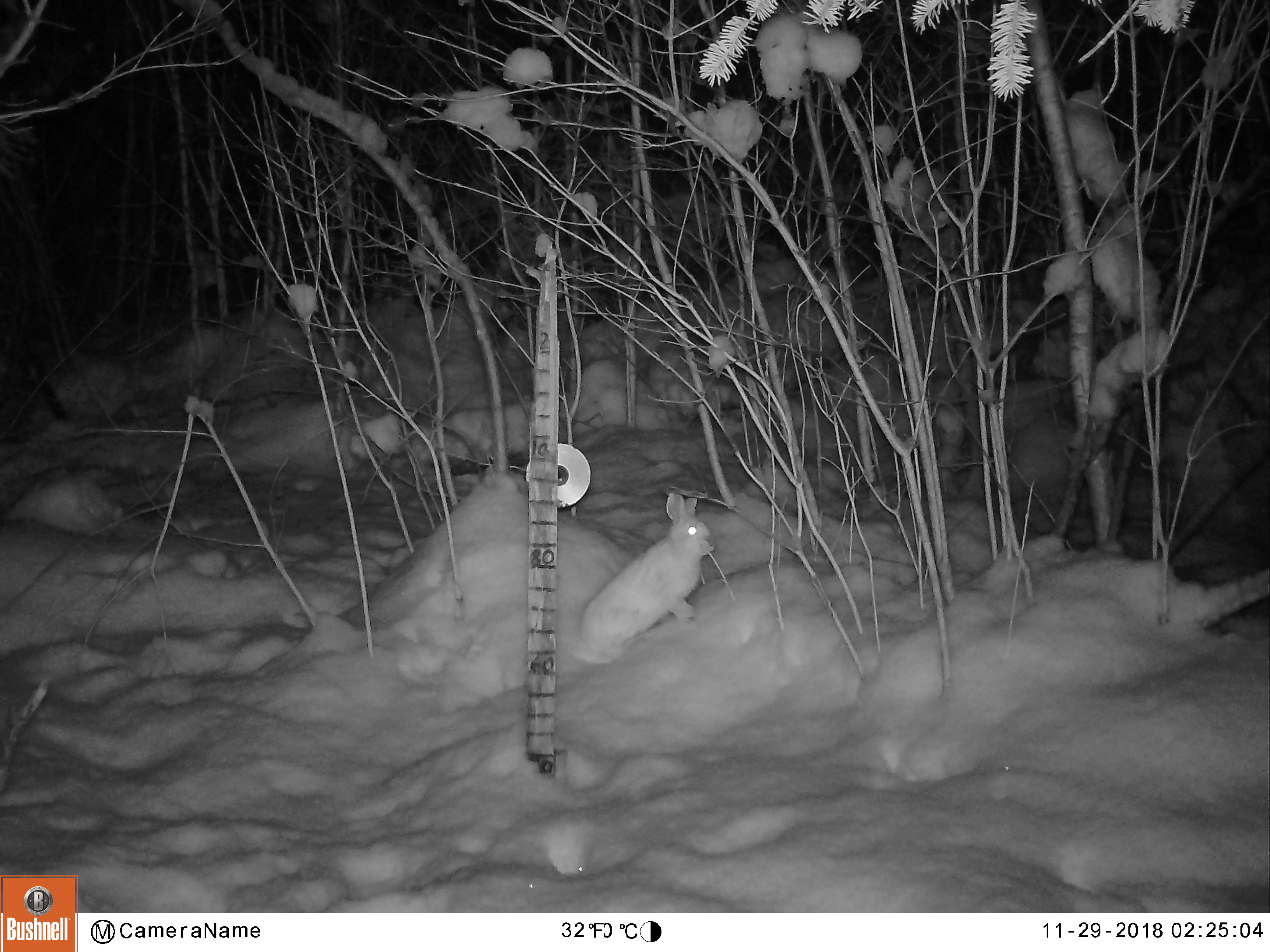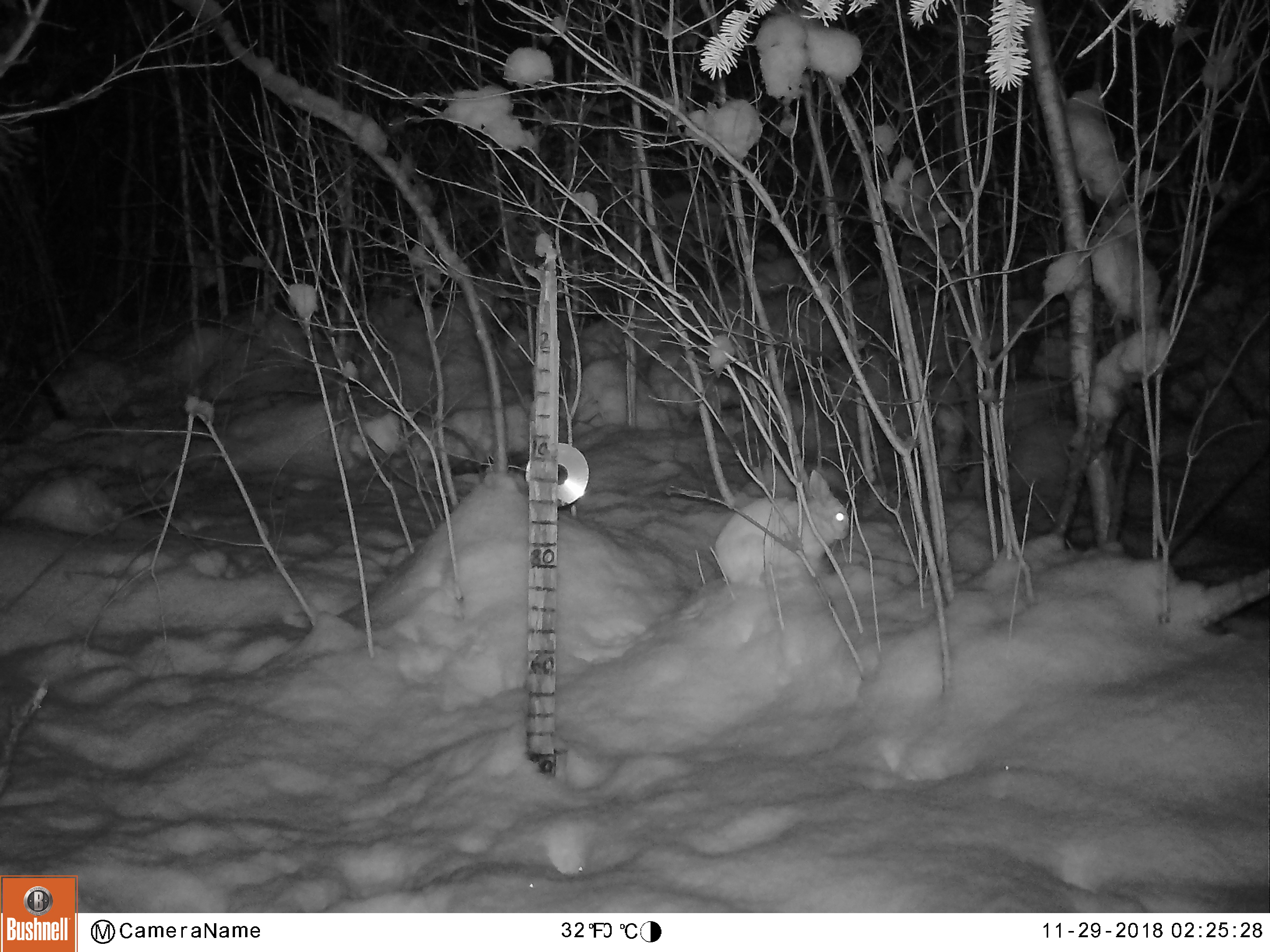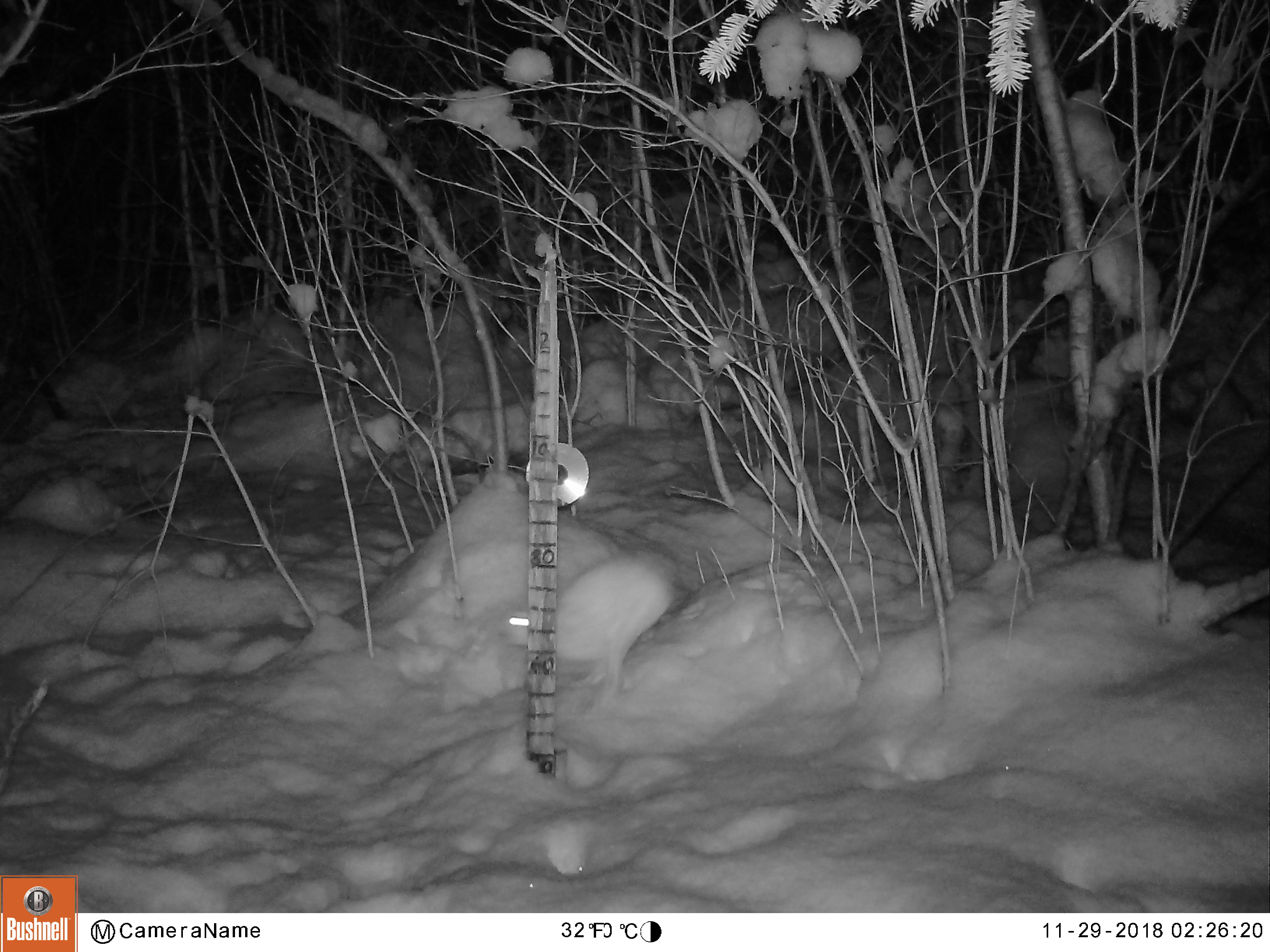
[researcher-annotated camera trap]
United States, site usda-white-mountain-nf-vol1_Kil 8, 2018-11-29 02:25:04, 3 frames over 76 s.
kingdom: Animalia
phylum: Chordata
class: Mammalia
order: Lagomorpha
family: Leporidae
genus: Lepus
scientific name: Lepus americanus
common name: snowshoe hare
Snowshoe hare (Lepus americanus).